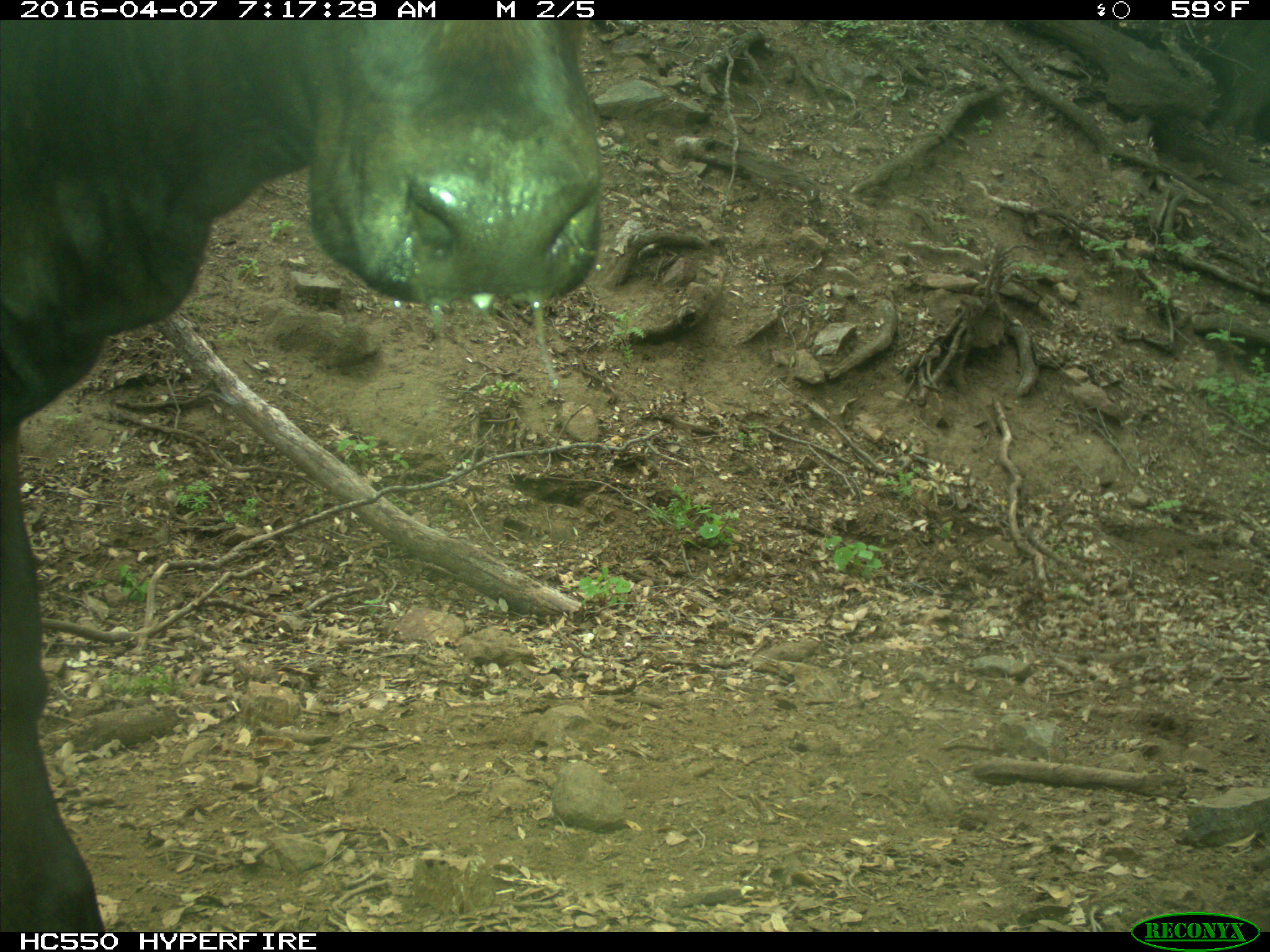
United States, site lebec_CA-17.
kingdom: Animalia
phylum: Chordata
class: Mammalia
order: Artiodactyla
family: Bovidae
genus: Bos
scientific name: Bos taurus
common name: domestic cow